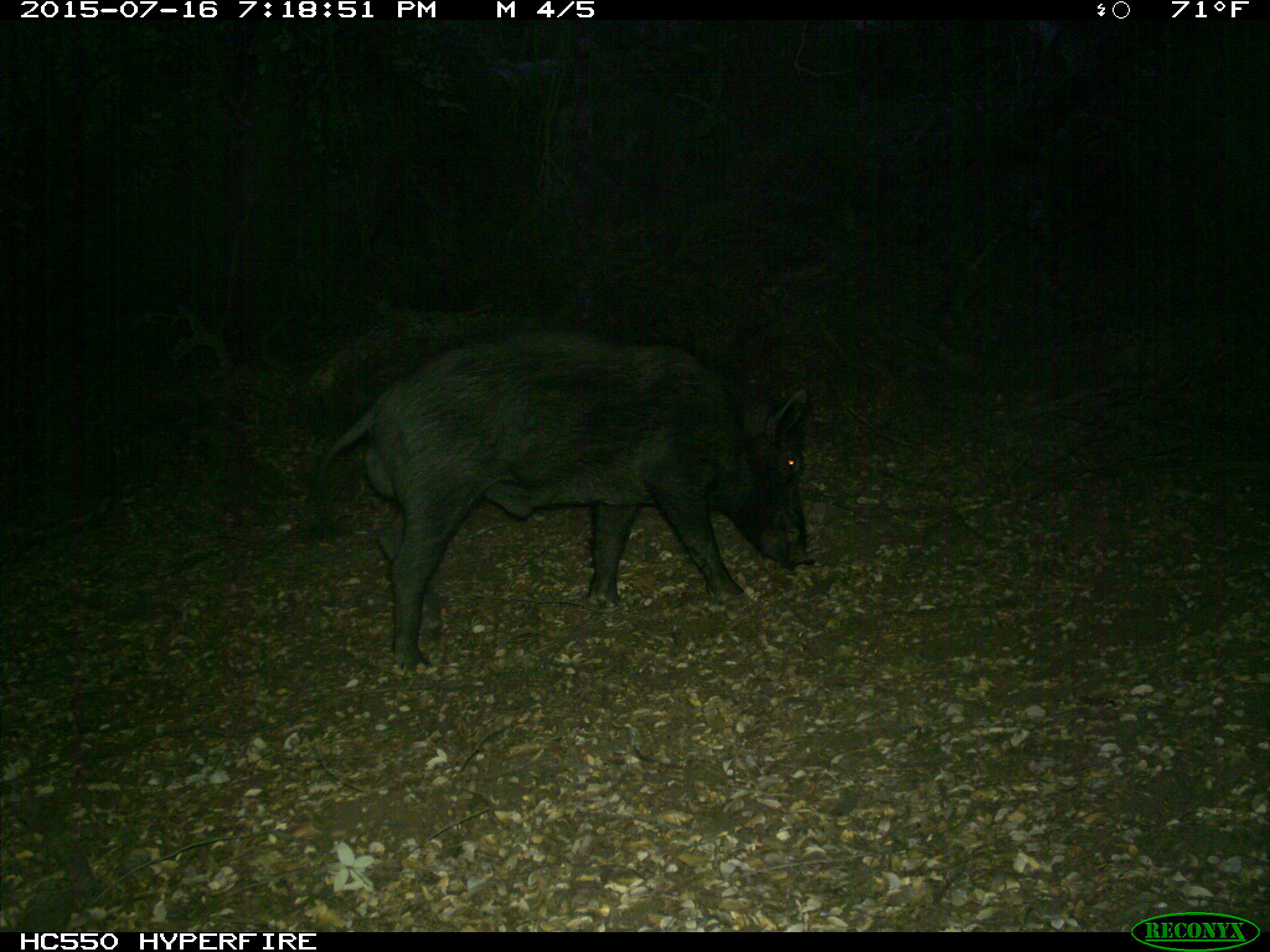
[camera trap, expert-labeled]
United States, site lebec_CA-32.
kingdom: Animalia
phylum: Chordata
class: Mammalia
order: Artiodactyla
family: Suidae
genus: Sus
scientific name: Sus scrofa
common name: wild boar